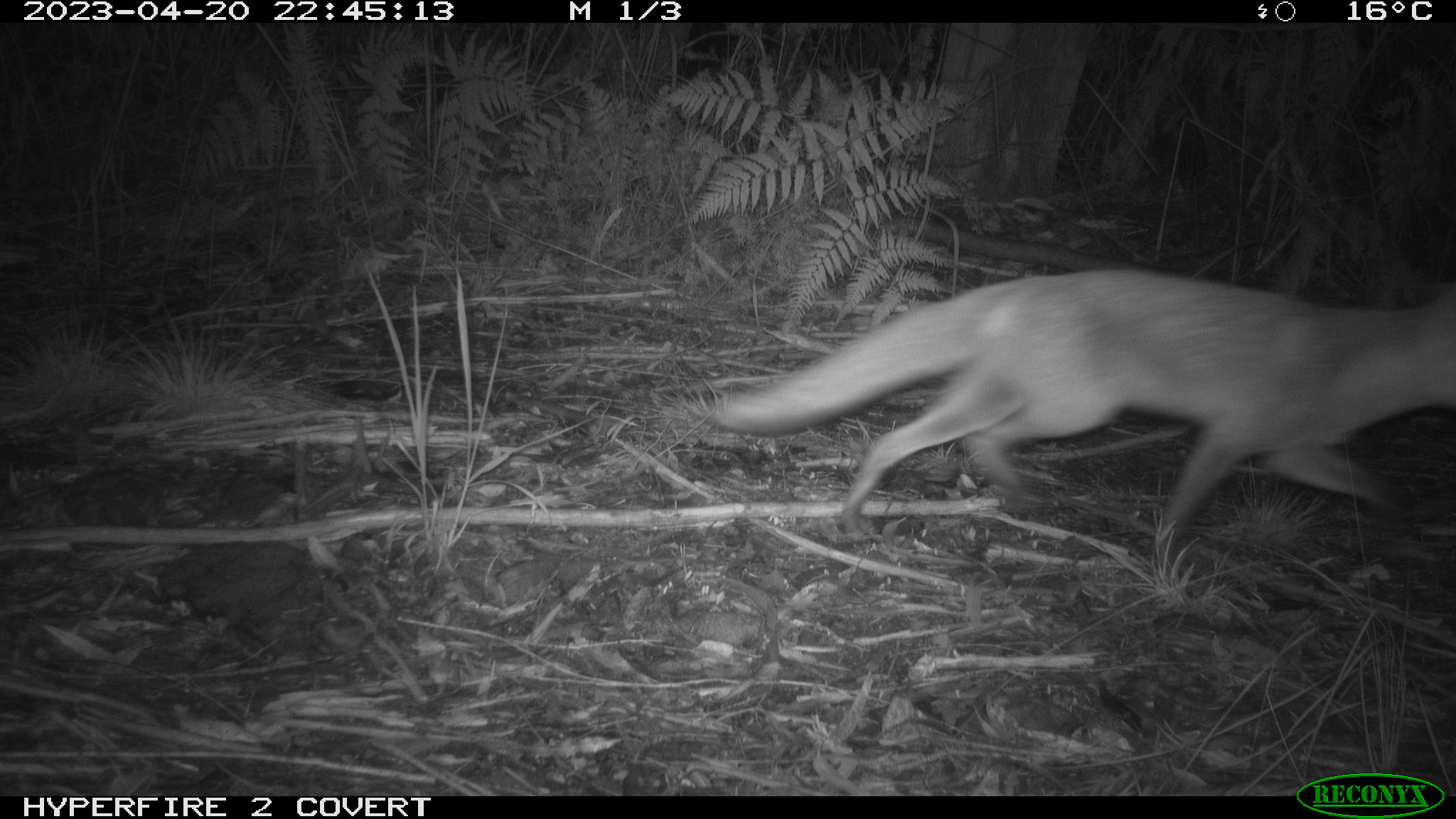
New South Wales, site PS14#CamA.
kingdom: Animalia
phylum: Chordata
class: Mammalia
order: Carnivora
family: Canidae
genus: Vulpes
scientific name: Vulpes vulpes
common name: red fox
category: fox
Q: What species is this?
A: Fox (red fox) (Vulpes vulpes).